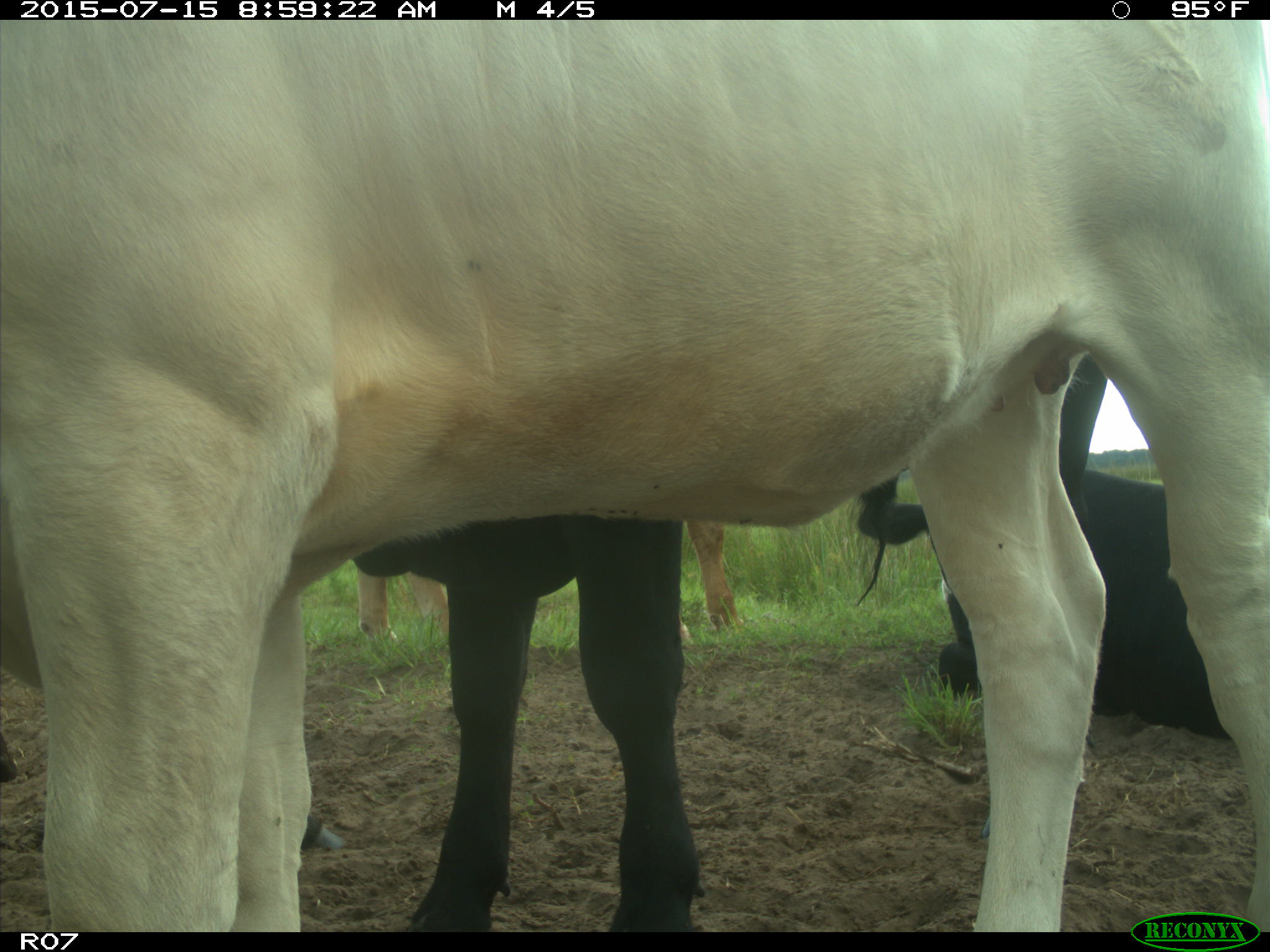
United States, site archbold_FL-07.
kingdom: Animalia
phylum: Chordata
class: Mammalia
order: Artiodactyla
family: Bovidae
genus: Bos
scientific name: Bos taurus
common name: domestic cow